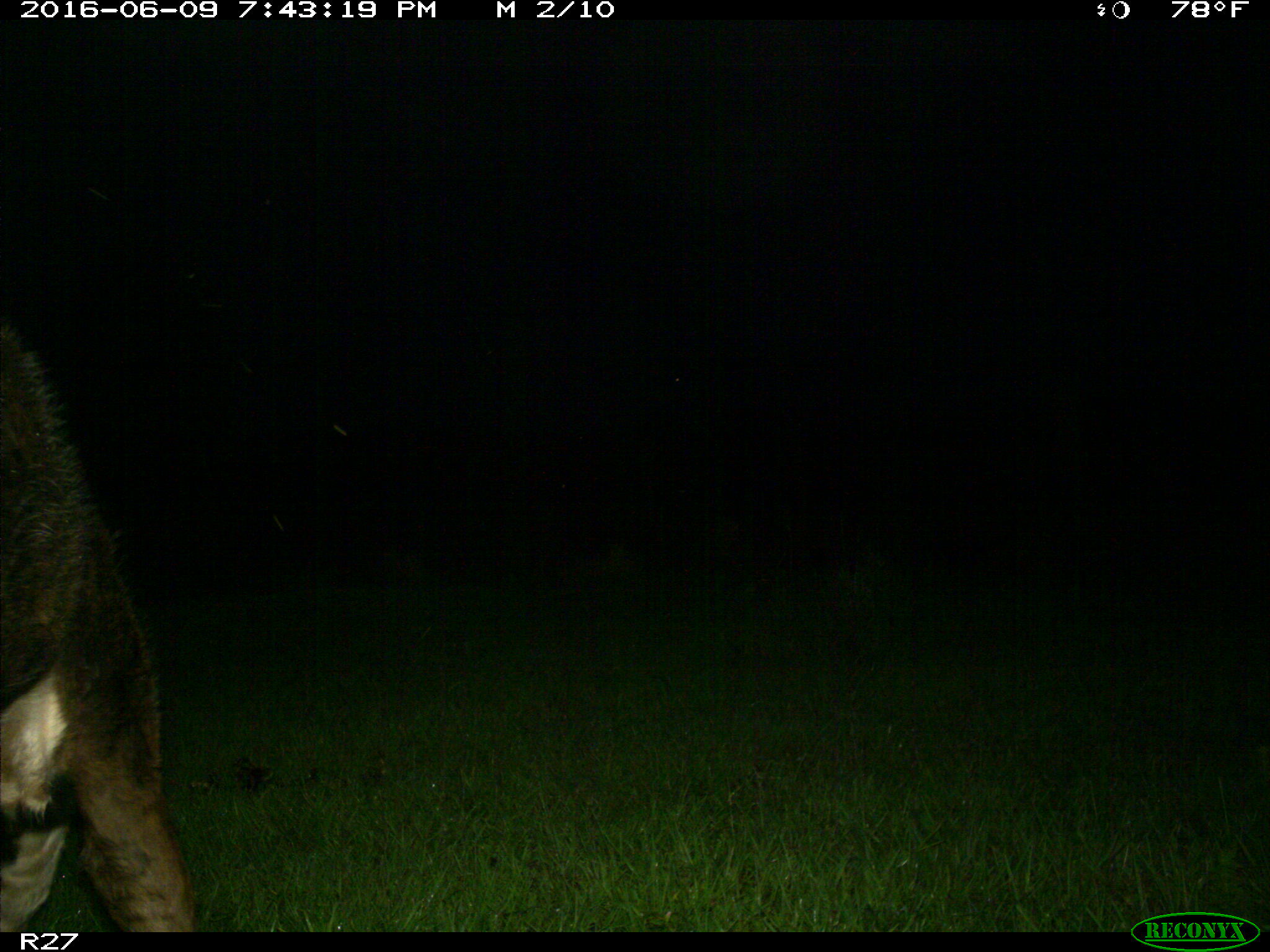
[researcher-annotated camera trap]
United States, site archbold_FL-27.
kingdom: Animalia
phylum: Chordata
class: Mammalia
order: Artiodactyla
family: Bovidae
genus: Bos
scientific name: Bos taurus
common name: domestic cow